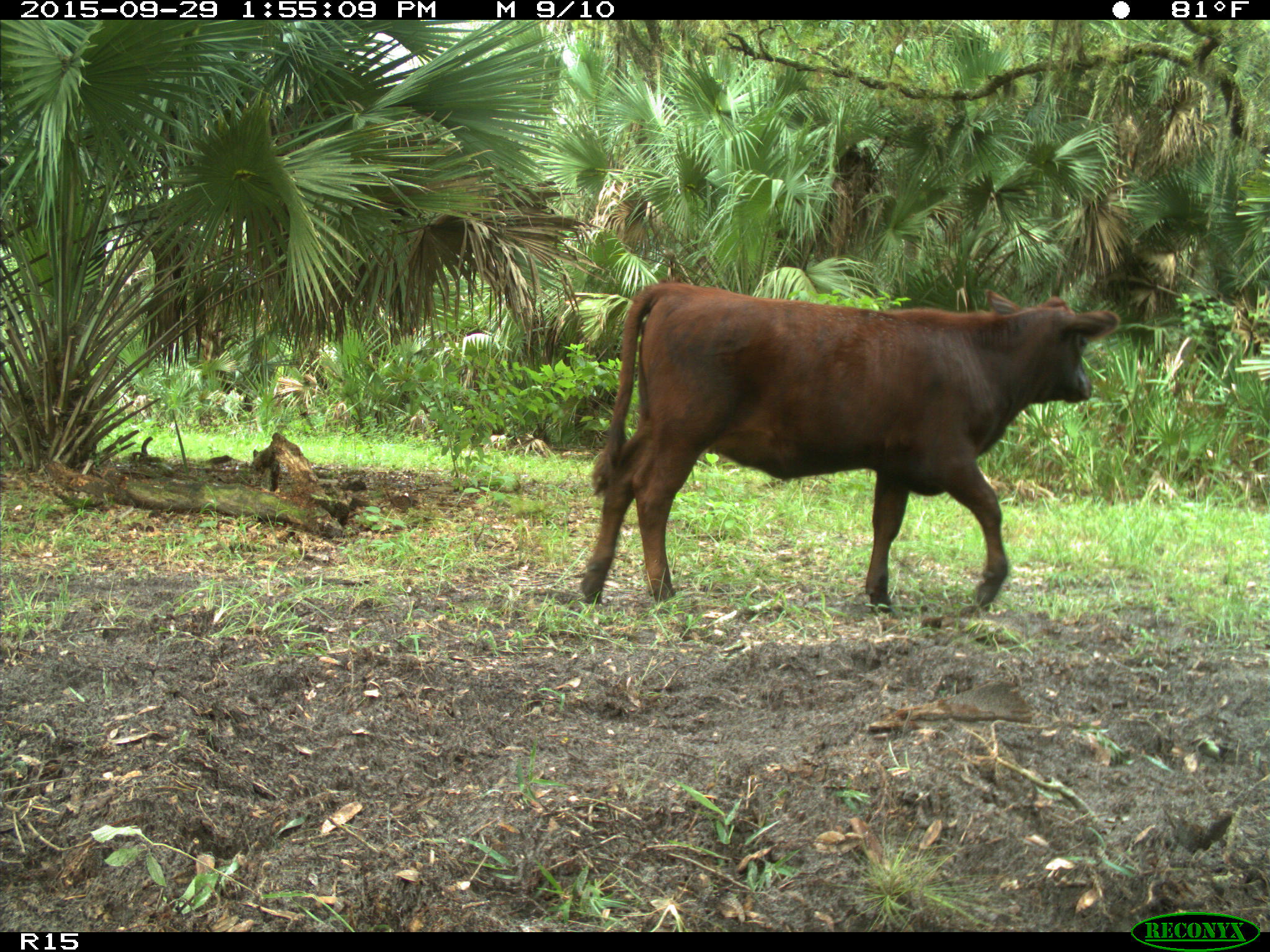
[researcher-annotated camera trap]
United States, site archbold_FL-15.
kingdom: Animalia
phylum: Chordata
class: Mammalia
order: Artiodactyla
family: Bovidae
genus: Bos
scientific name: Bos taurus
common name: domestic cow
Bos taurus (domestic cow).